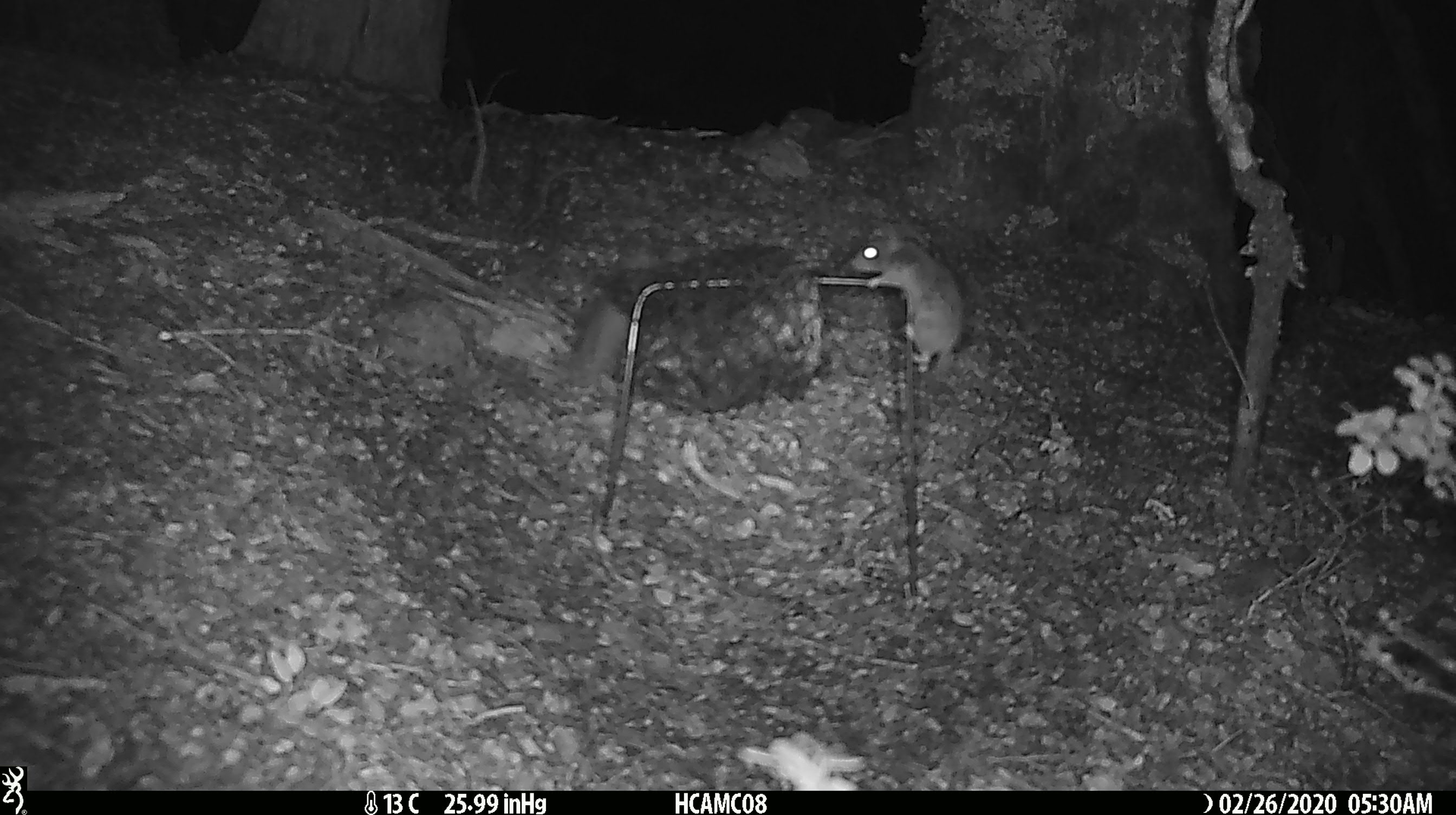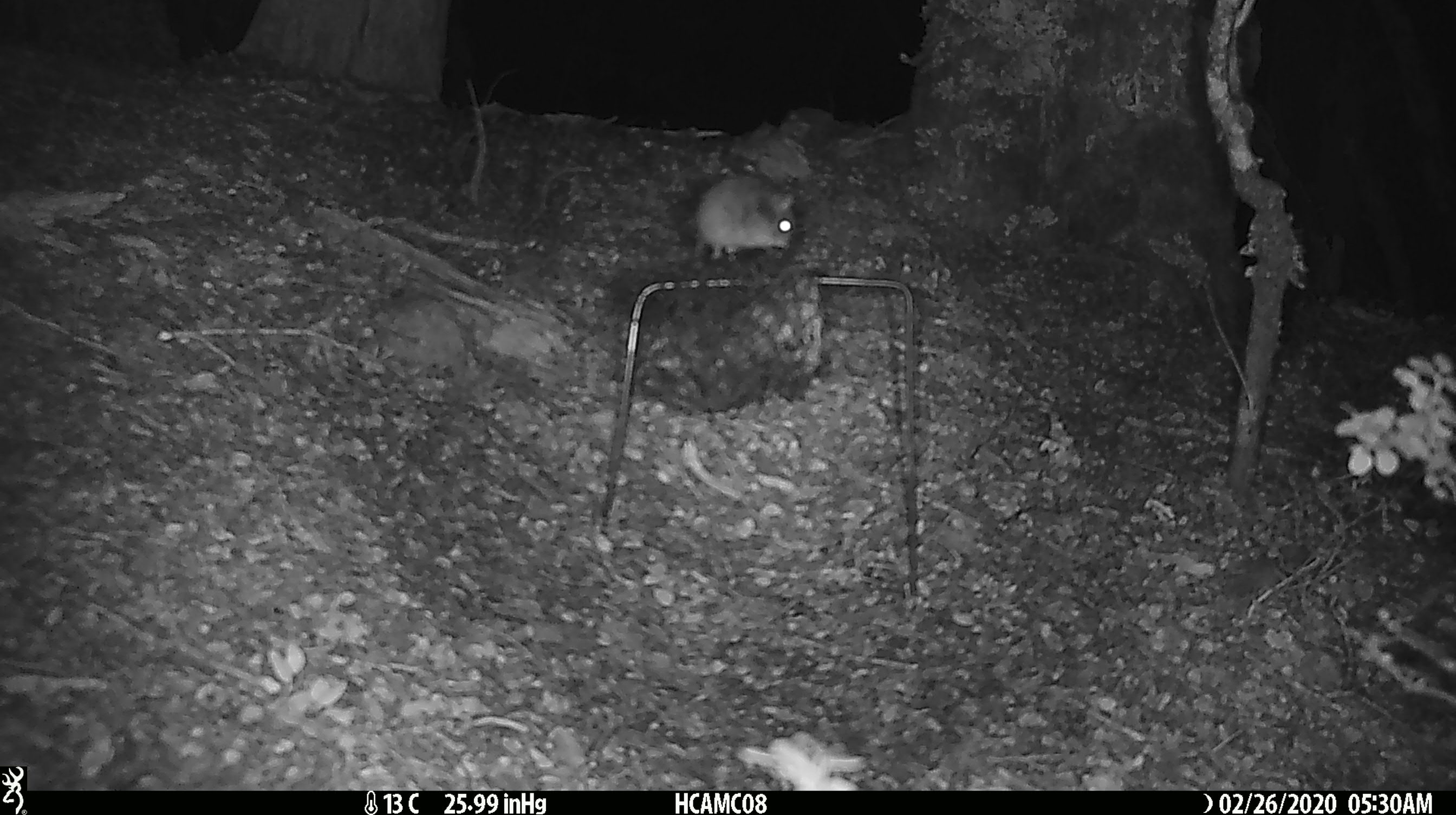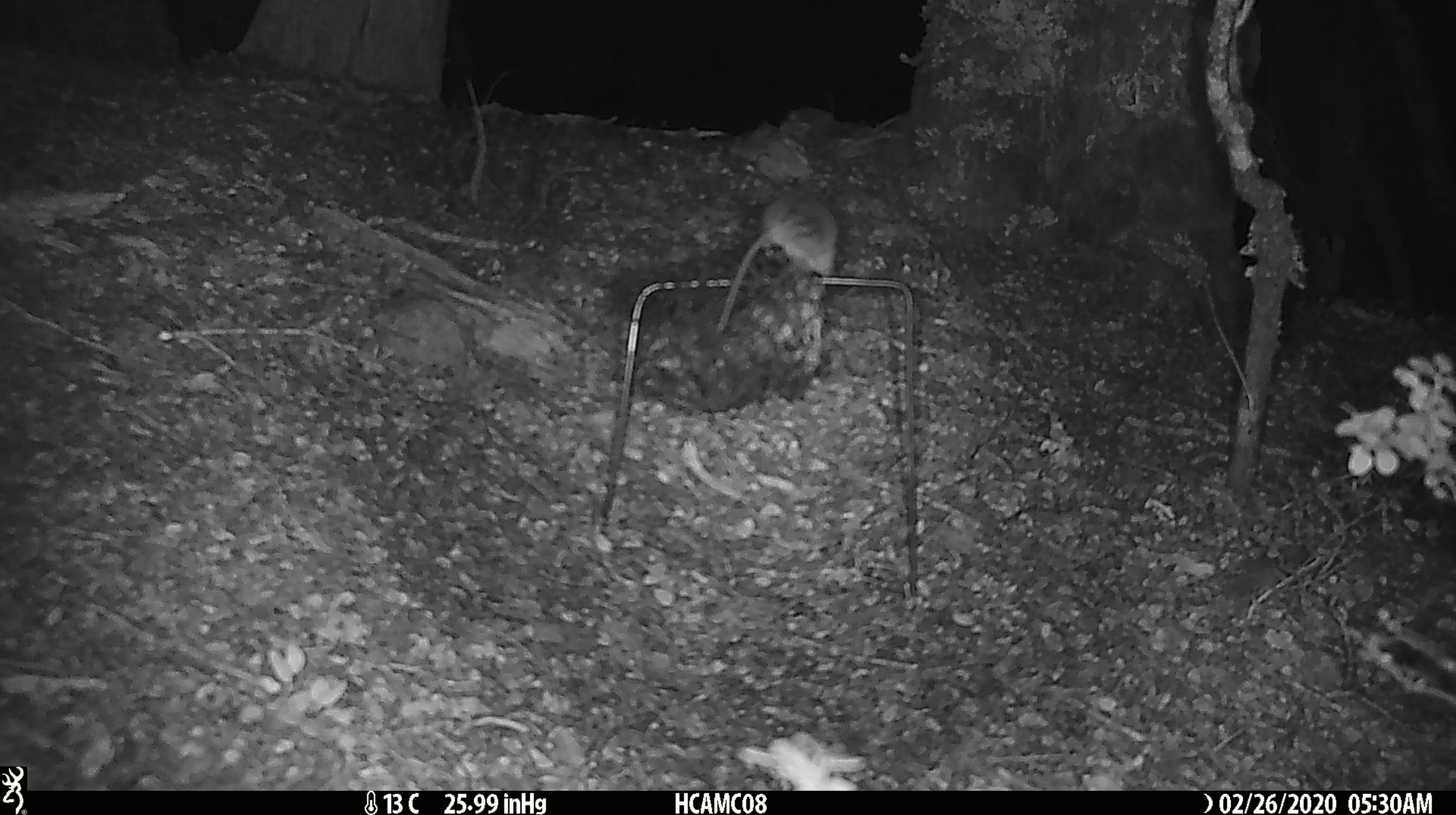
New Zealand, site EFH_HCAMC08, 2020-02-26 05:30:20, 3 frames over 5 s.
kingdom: Animalia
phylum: Chordata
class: Mammalia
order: Rodentia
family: Muridae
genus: Mus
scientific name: Mus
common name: mouse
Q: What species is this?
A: Mouse (Mus).